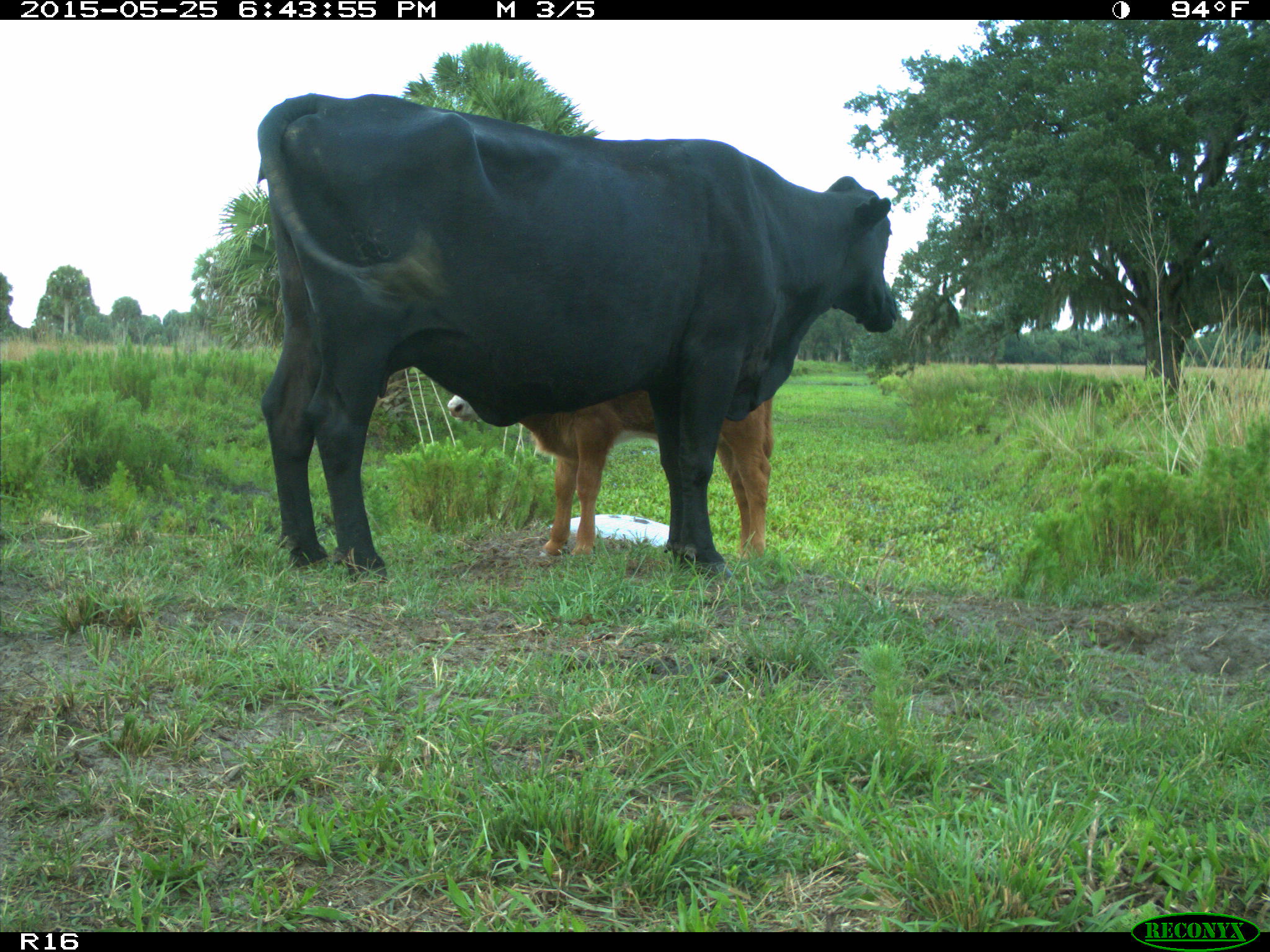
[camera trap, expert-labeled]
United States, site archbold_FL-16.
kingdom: Animalia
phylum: Chordata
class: Mammalia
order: Artiodactyla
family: Bovidae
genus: Bos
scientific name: Bos taurus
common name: domestic cow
Bos taurus (domestic cow).